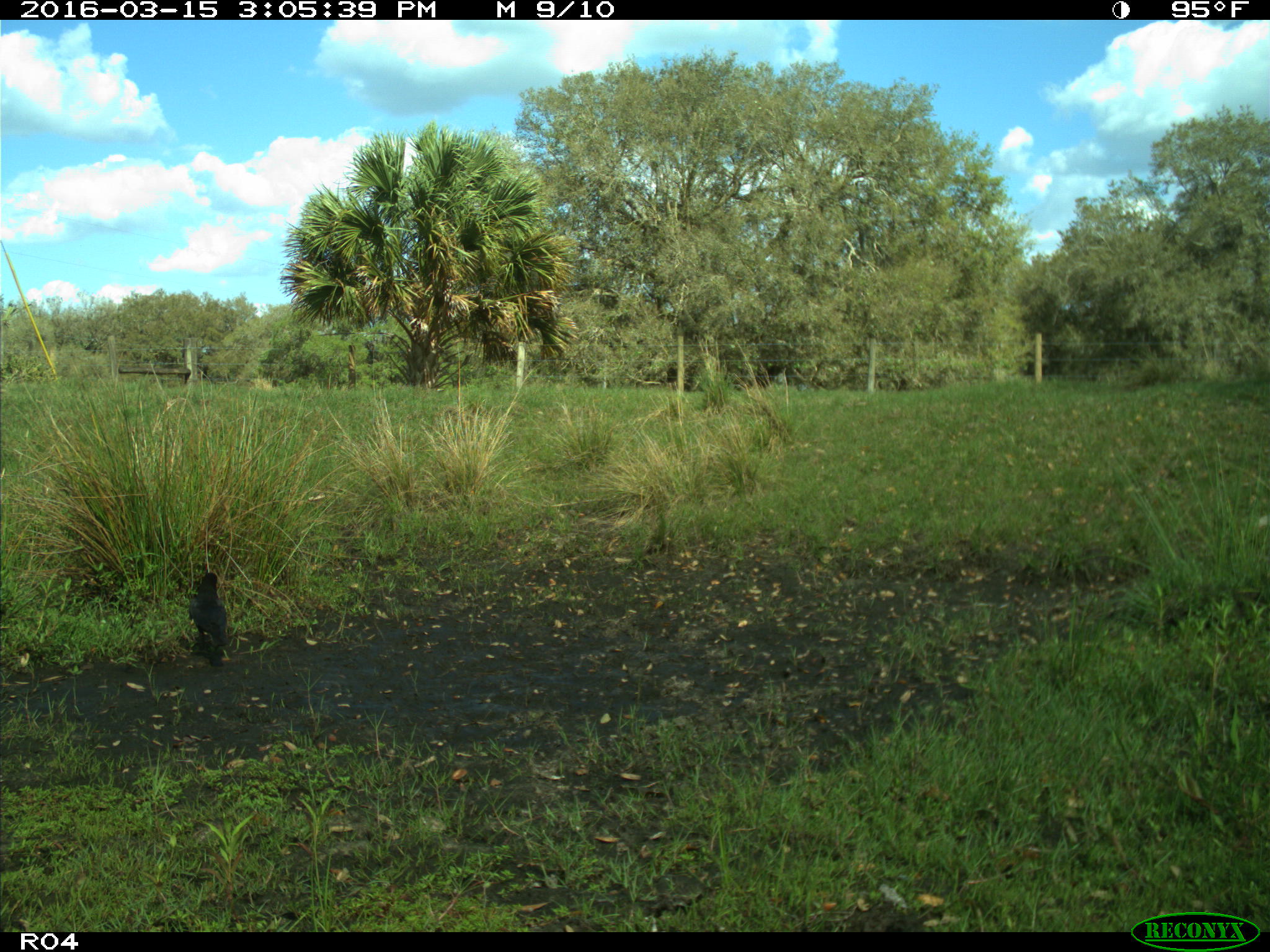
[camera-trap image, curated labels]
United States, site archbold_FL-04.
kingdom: Animalia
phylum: Chordata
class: Aves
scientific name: Aves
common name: birds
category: unidentified bird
Unidentified bird (birds) (Aves).